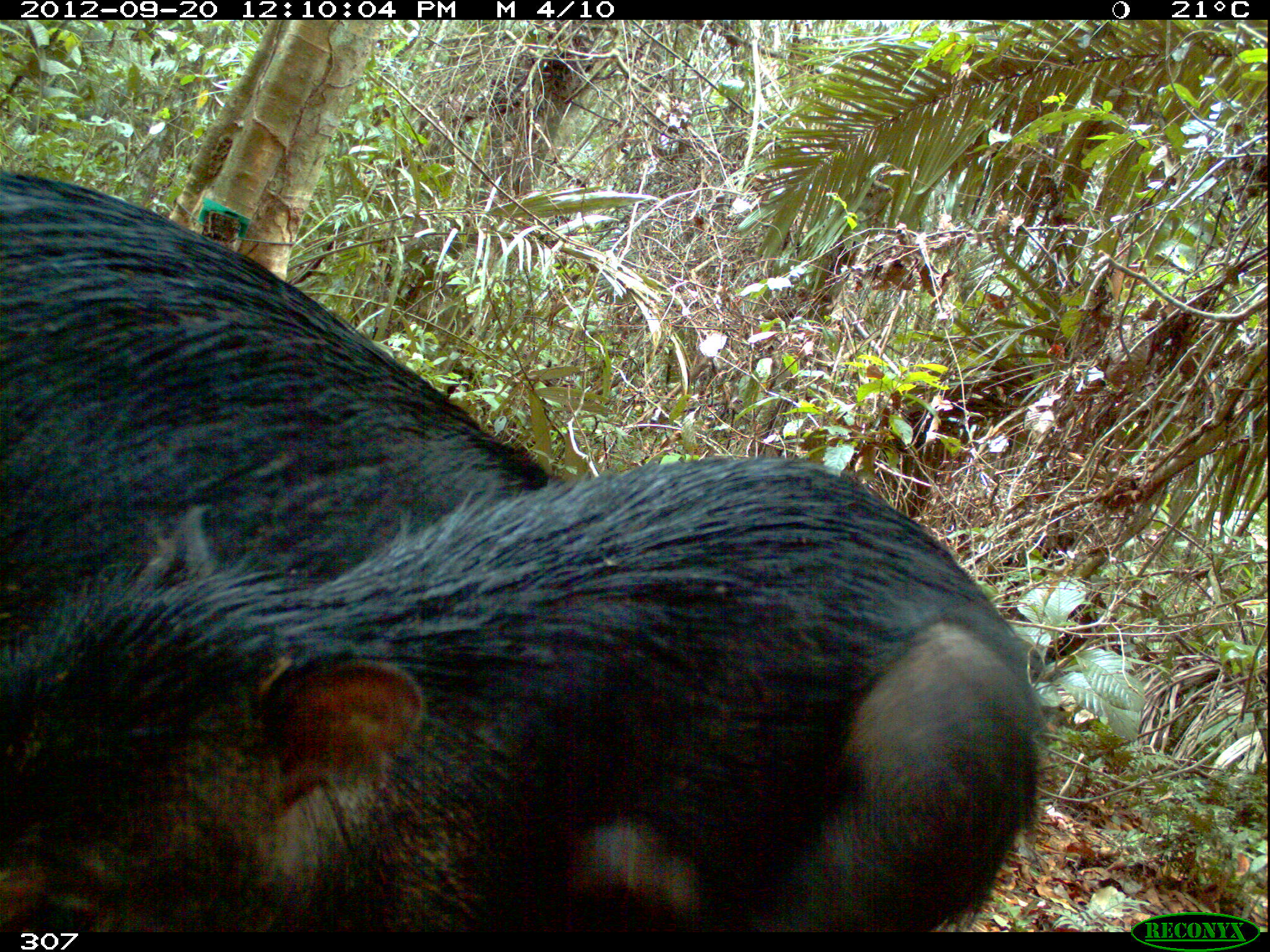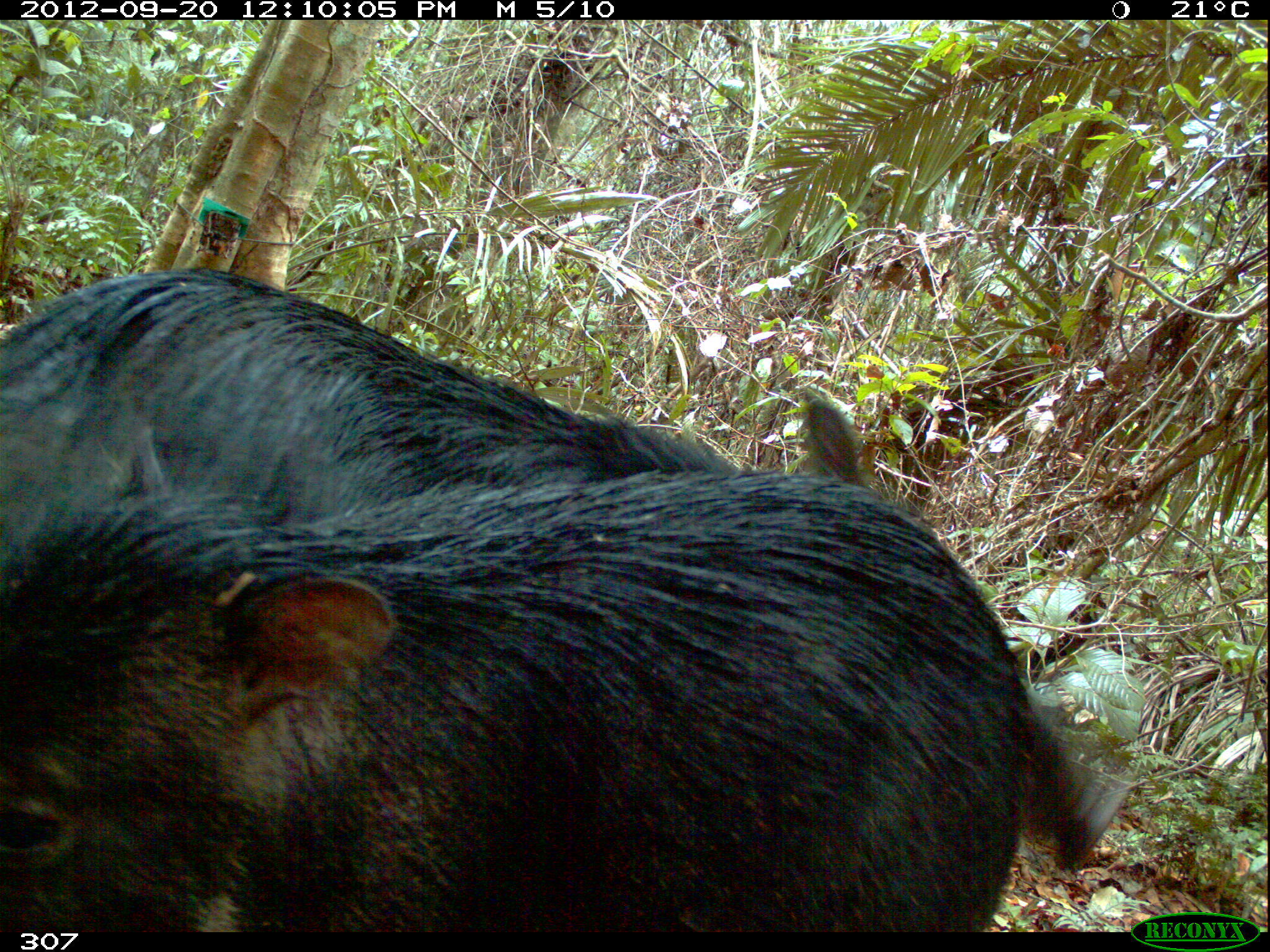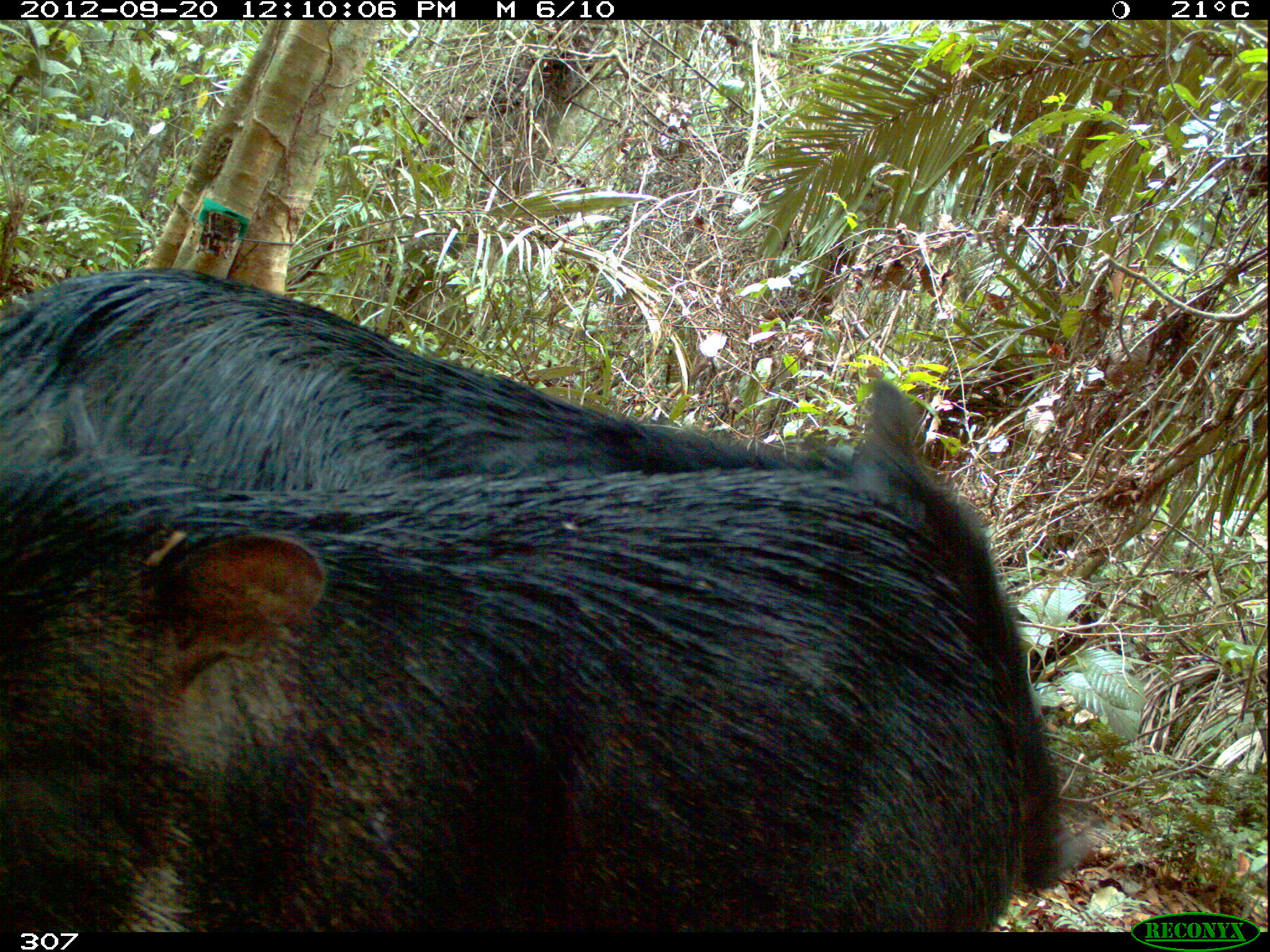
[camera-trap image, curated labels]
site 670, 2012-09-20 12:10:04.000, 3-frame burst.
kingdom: Animalia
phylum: Chordata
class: Mammalia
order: Artiodactyla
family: Tayassuidae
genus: Tayassu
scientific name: Tayassu pecari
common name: white-lipped peccary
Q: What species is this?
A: Tayassu pecari (white-lipped peccary).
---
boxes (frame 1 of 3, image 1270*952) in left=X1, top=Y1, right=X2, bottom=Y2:
tayassu pecari: left=0, top=448, right=1059, bottom=930; left=0, top=169, right=562, bottom=931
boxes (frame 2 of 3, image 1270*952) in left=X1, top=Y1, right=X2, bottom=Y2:
tayassu pecari: left=0, top=267, right=1128, bottom=863; left=0, top=398, right=1025, bottom=926